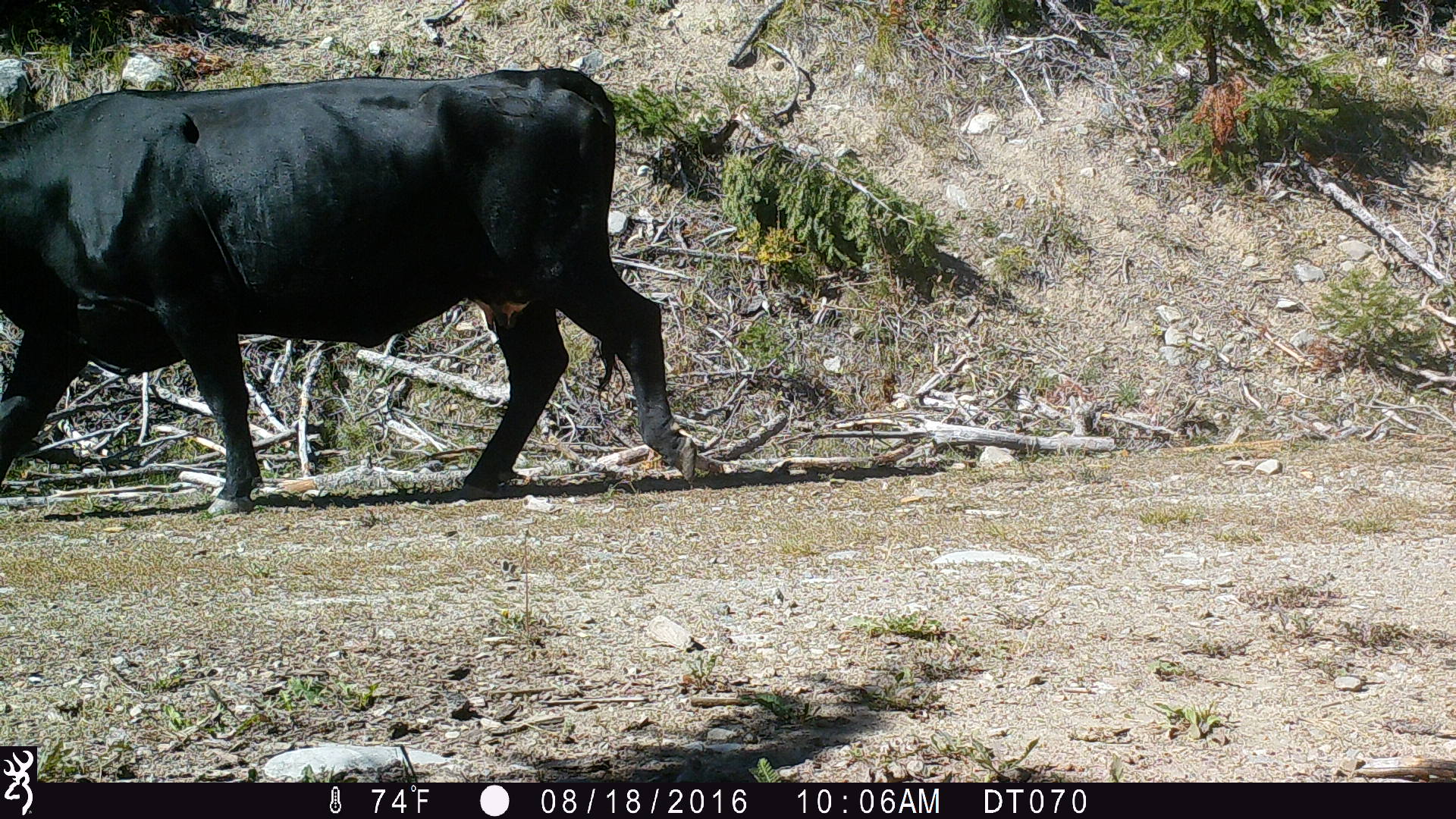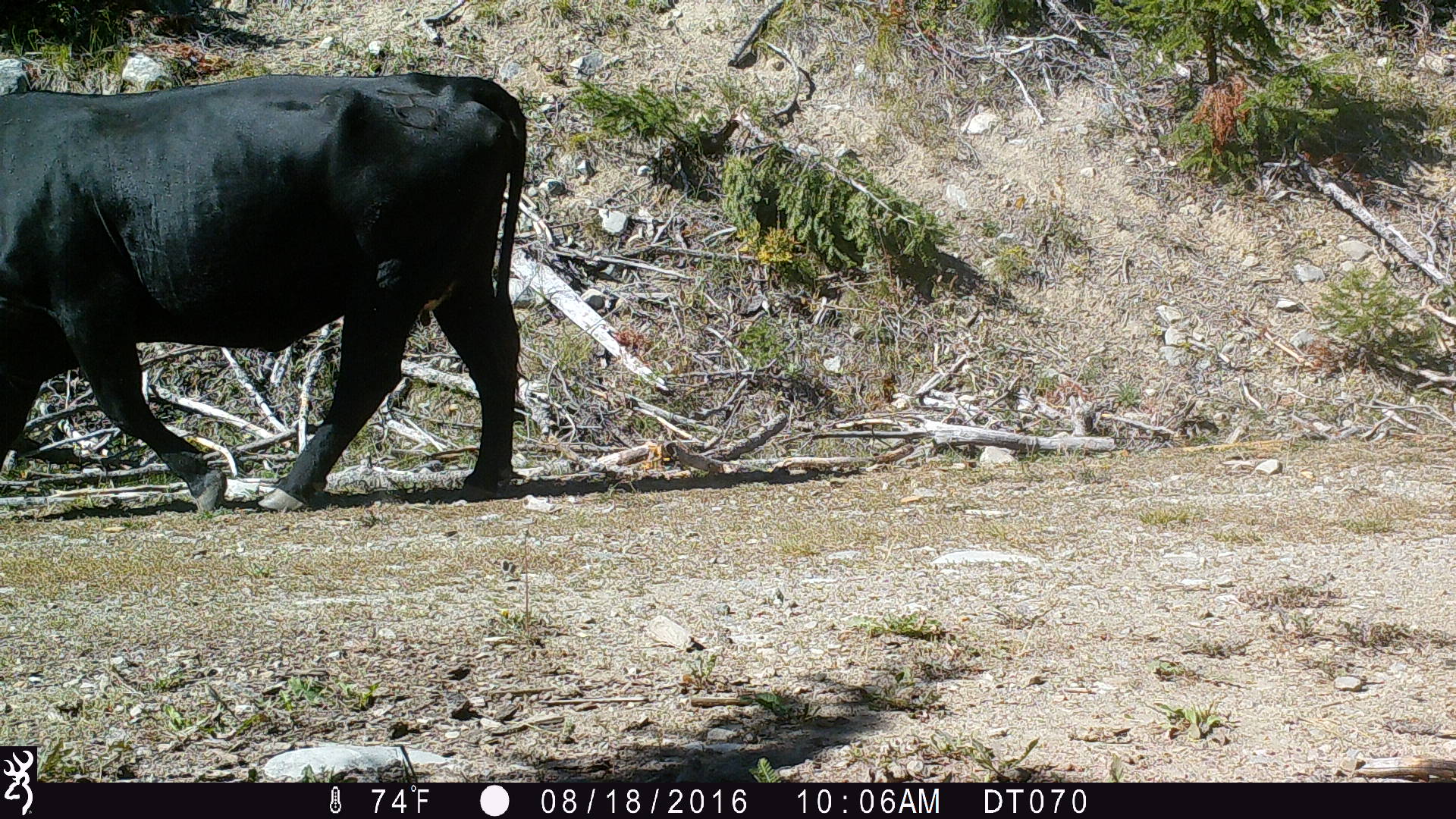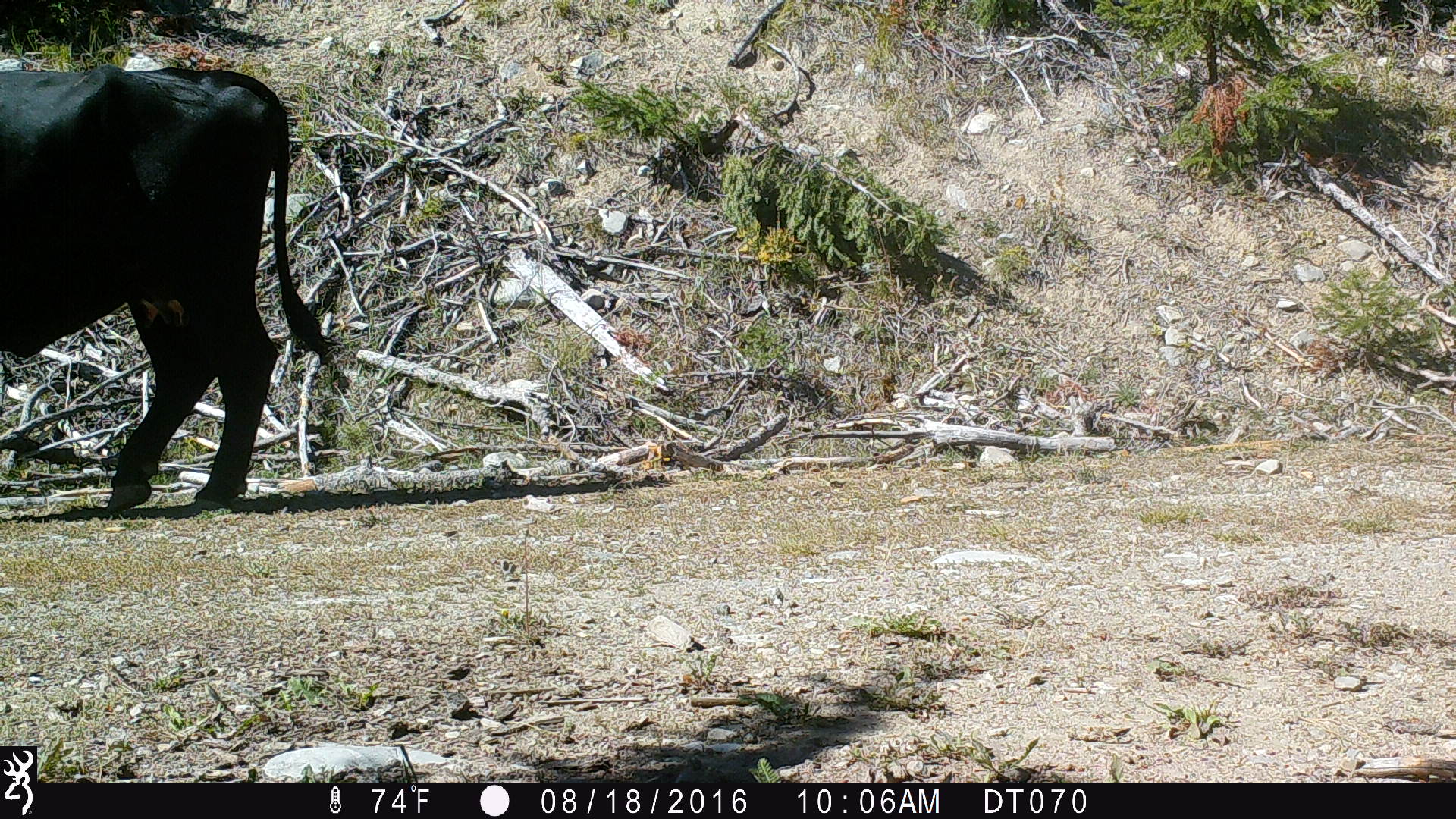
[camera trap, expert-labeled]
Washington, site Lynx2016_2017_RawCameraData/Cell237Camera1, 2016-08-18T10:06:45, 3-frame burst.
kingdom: Animalia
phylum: Chordata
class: Mammalia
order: Artiodactyla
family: Bovidae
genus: Bos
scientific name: Bos taurus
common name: domestic cattle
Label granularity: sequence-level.